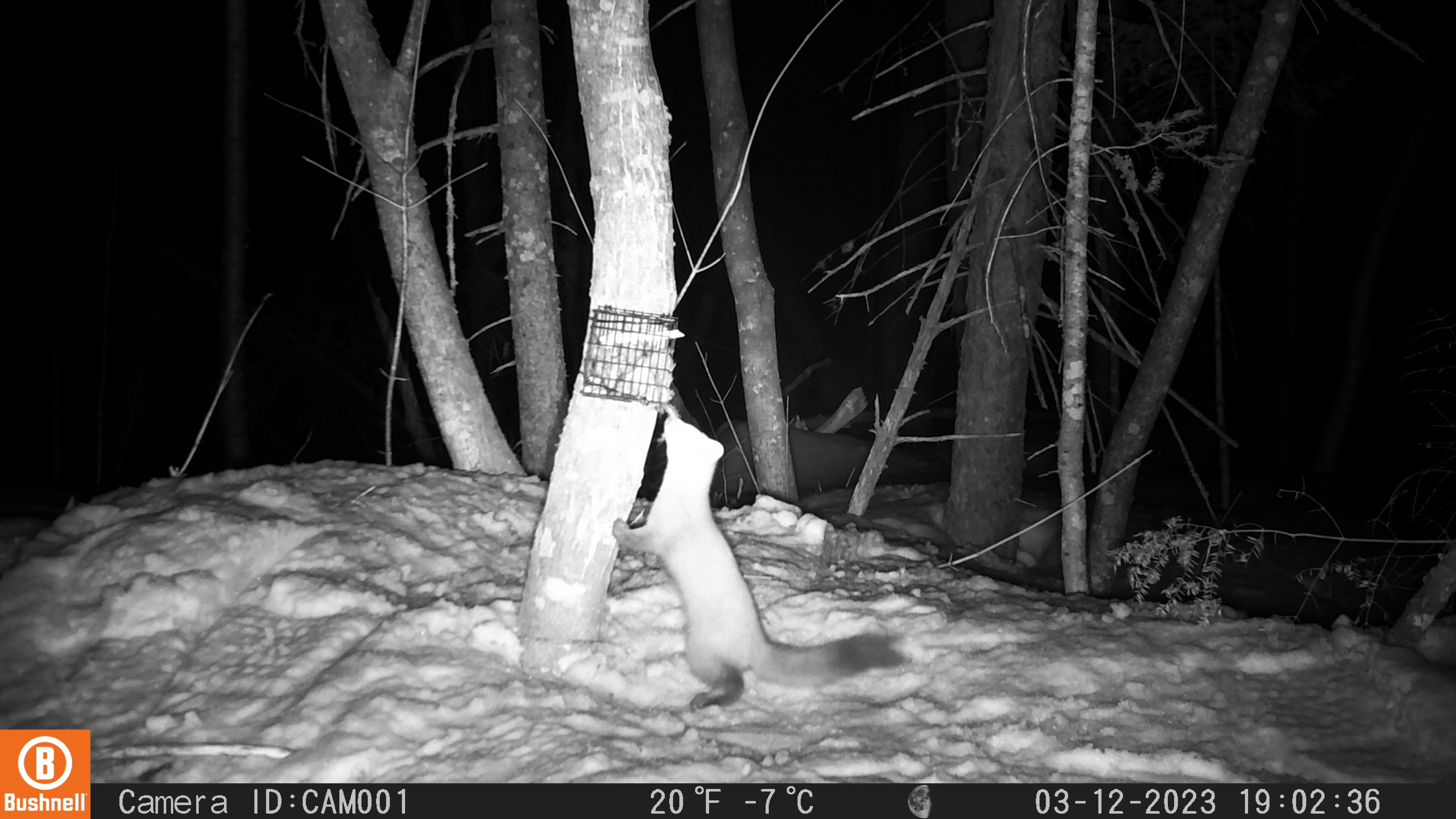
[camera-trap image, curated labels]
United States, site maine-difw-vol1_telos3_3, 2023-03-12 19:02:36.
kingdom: Animalia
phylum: Chordata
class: Mammalia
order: Carnivora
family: Mustelidae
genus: Martes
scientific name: Martes americana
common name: american marten